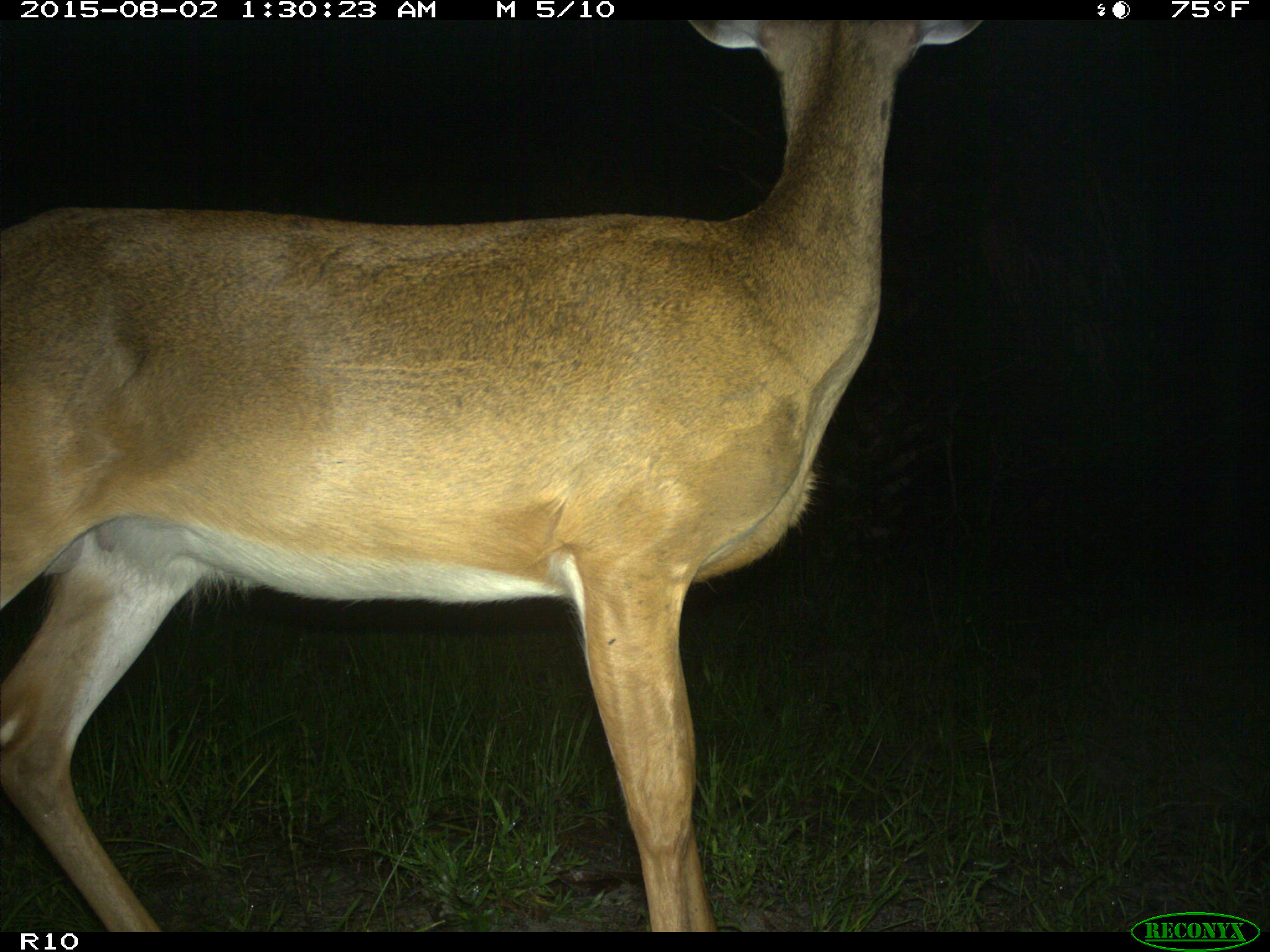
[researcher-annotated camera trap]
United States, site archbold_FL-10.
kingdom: Animalia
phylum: Chordata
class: Mammalia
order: Artiodactyla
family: Cervidae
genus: Odocoileus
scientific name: Odocoileus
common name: deer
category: unidentified deer